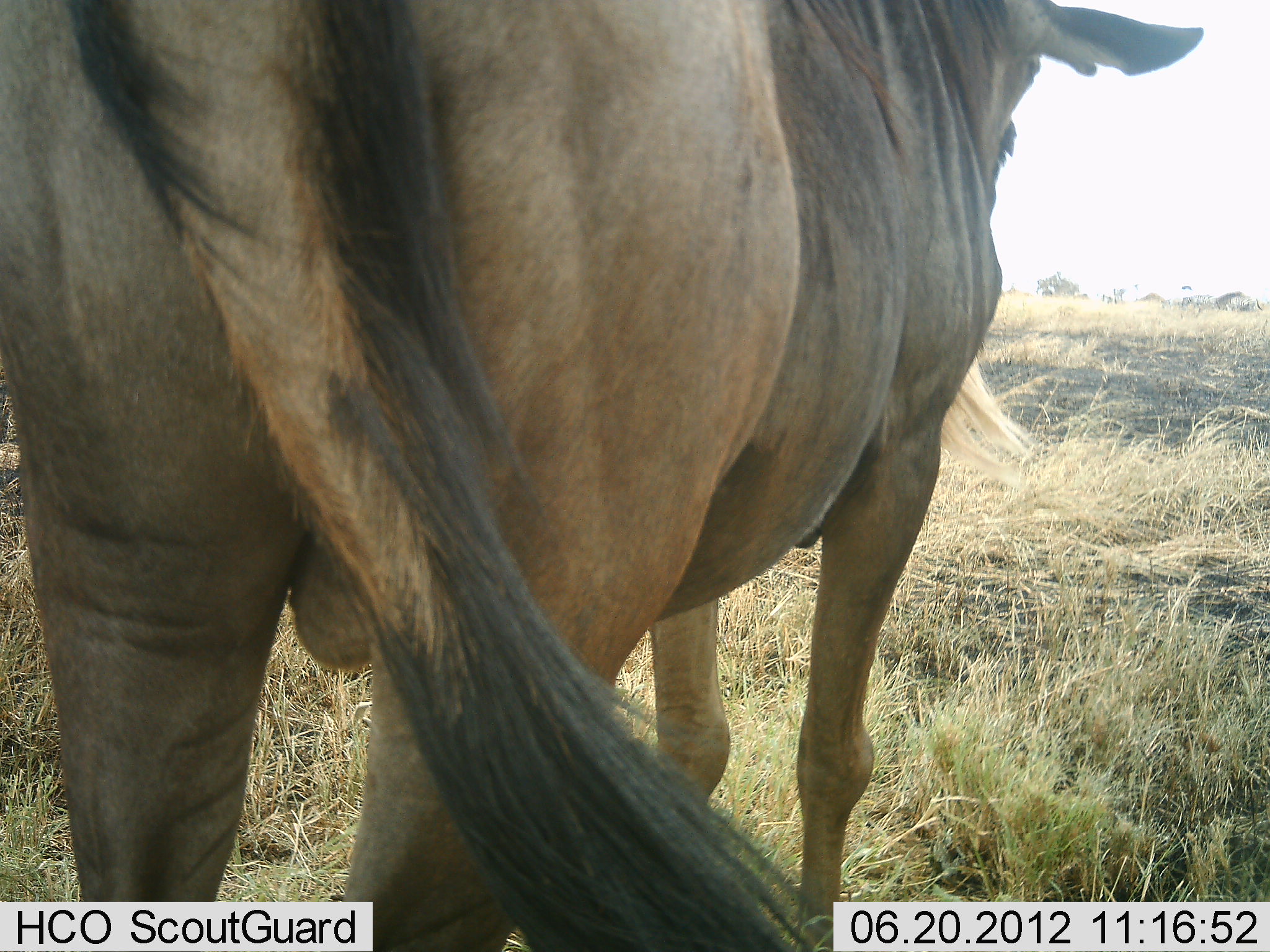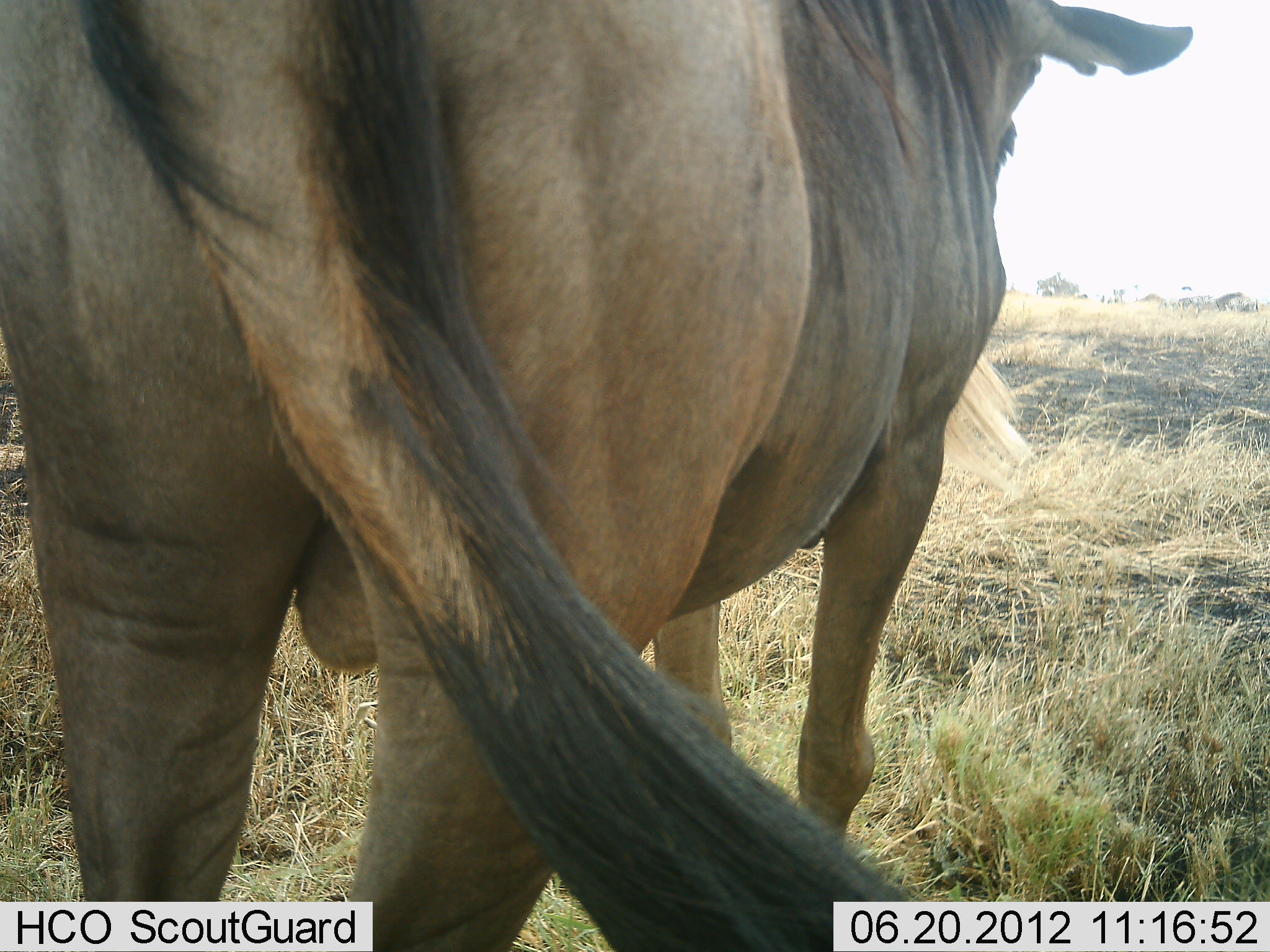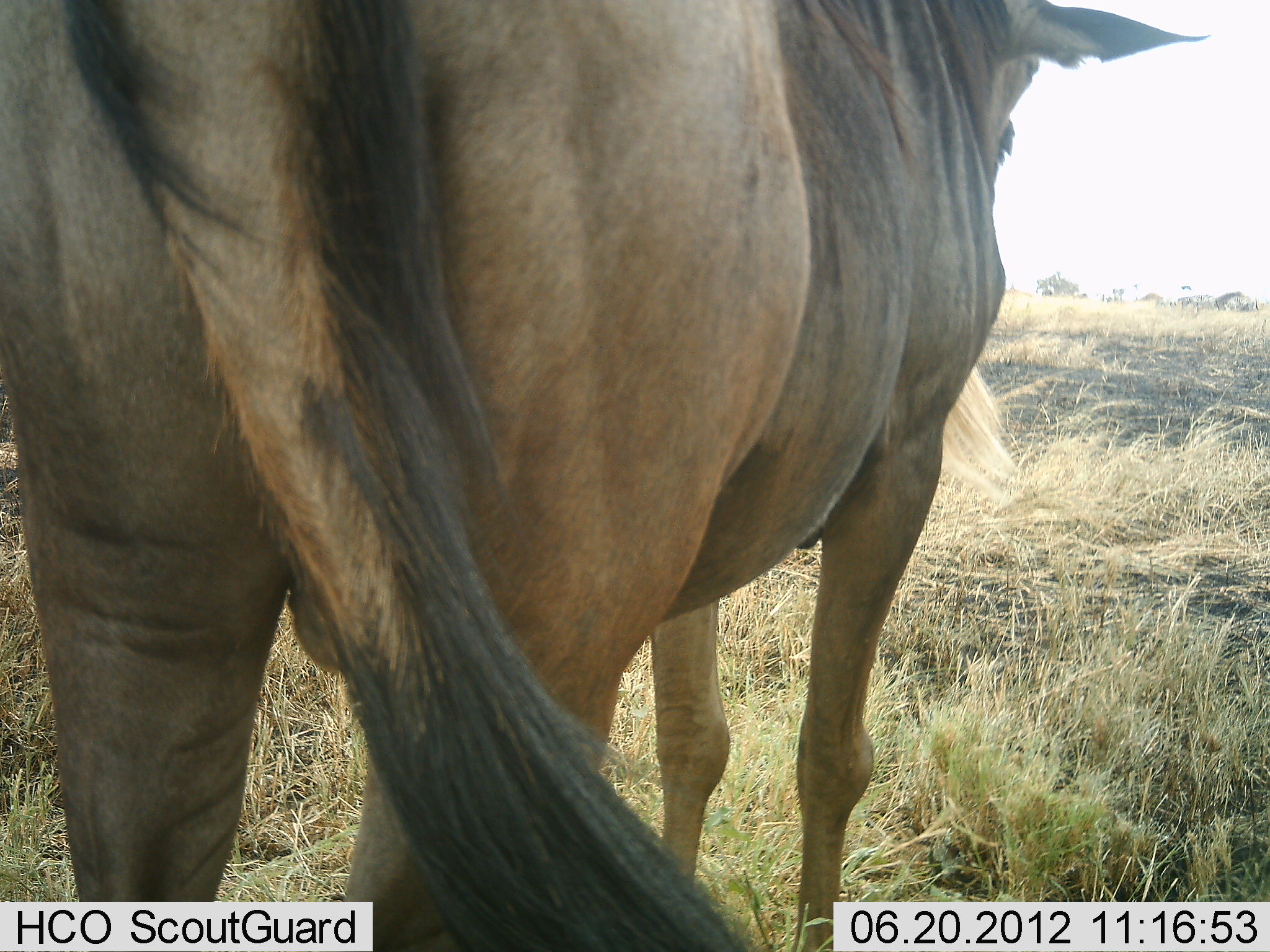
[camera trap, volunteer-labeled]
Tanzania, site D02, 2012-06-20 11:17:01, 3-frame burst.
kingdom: Animalia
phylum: Chordata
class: Mammalia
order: Artiodactyla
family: Bovidae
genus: Connochaetes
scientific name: Connochaetes taurinus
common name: blue wildebeest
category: wildebeest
Wildebeest (blue wildebeest) (Connochaetes taurinus), count 1. Behavior (volunteer vote fractions): standing 100%, resting 0%, moving 0%, interacting 0%. Young present (vote fraction): 0%. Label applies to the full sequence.